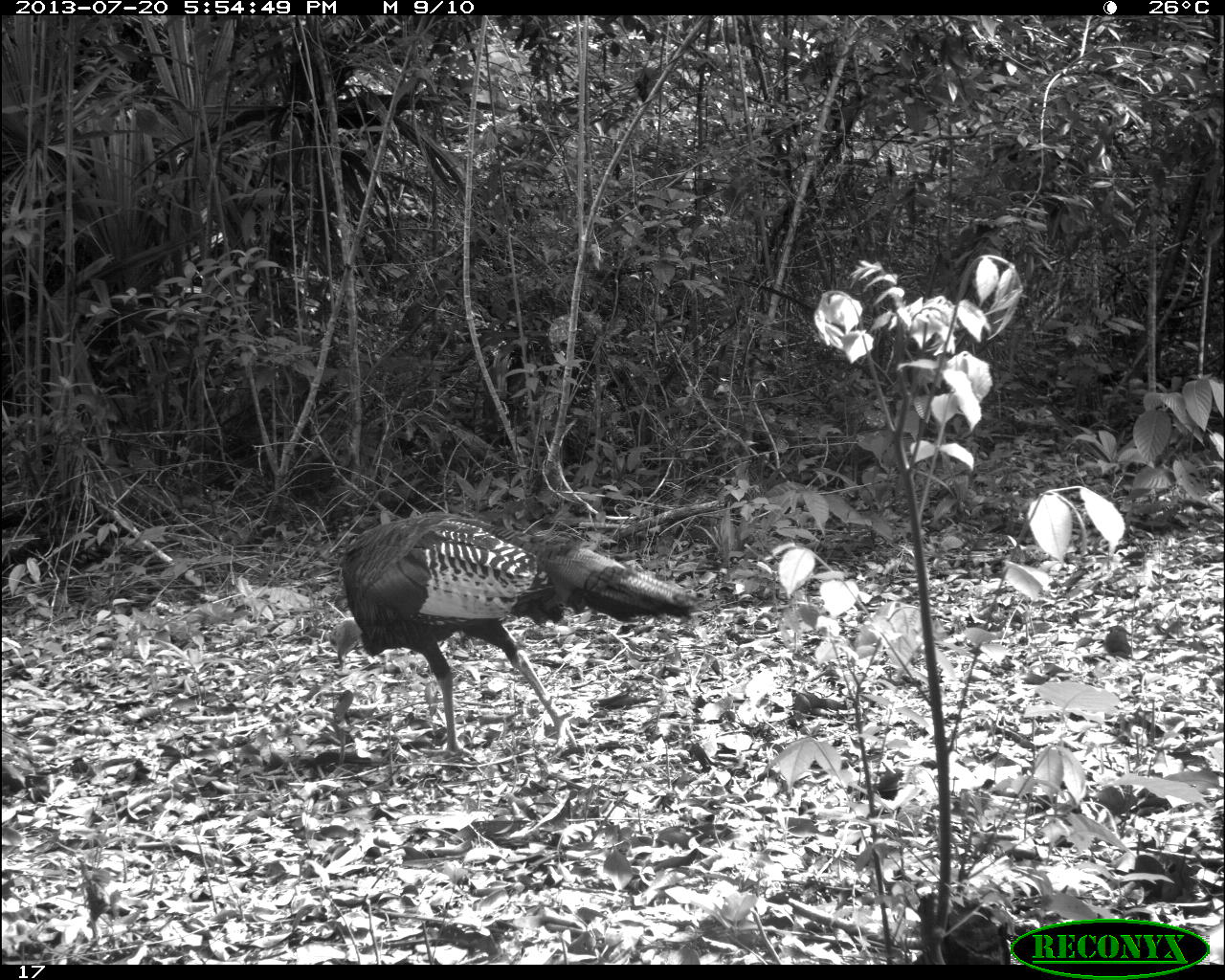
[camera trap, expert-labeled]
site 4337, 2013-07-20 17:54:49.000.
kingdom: Animalia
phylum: Chordata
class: Aves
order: Galliformes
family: Phasianidae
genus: Meleagris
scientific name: Meleagris ocellata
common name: ocellated turkey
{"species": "Meleagris ocellata (ocellated turkey)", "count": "2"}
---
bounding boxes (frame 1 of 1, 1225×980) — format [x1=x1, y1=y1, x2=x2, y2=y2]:
meleagris ocellata: [x1=330, y1=511, x2=695, y2=764]